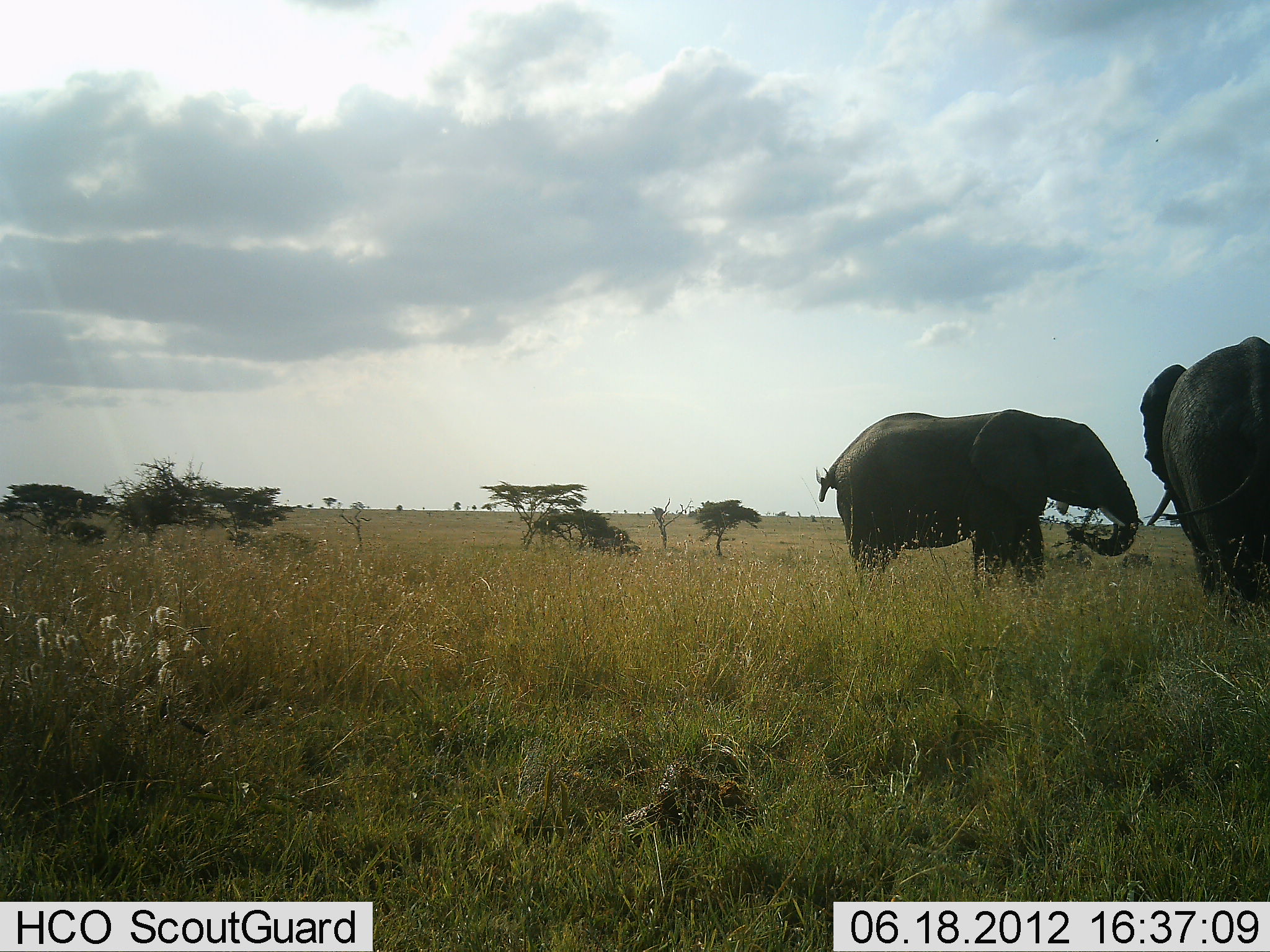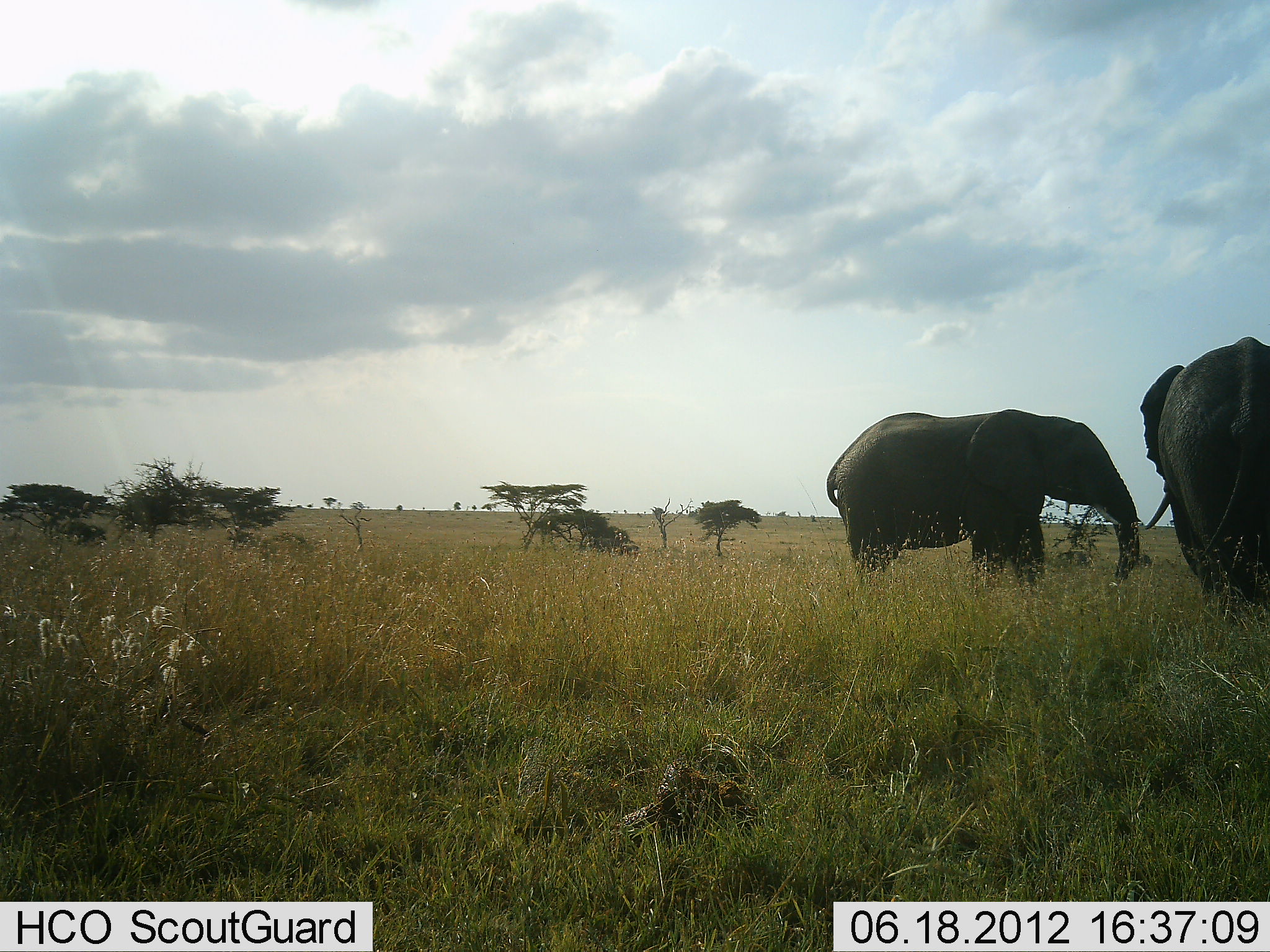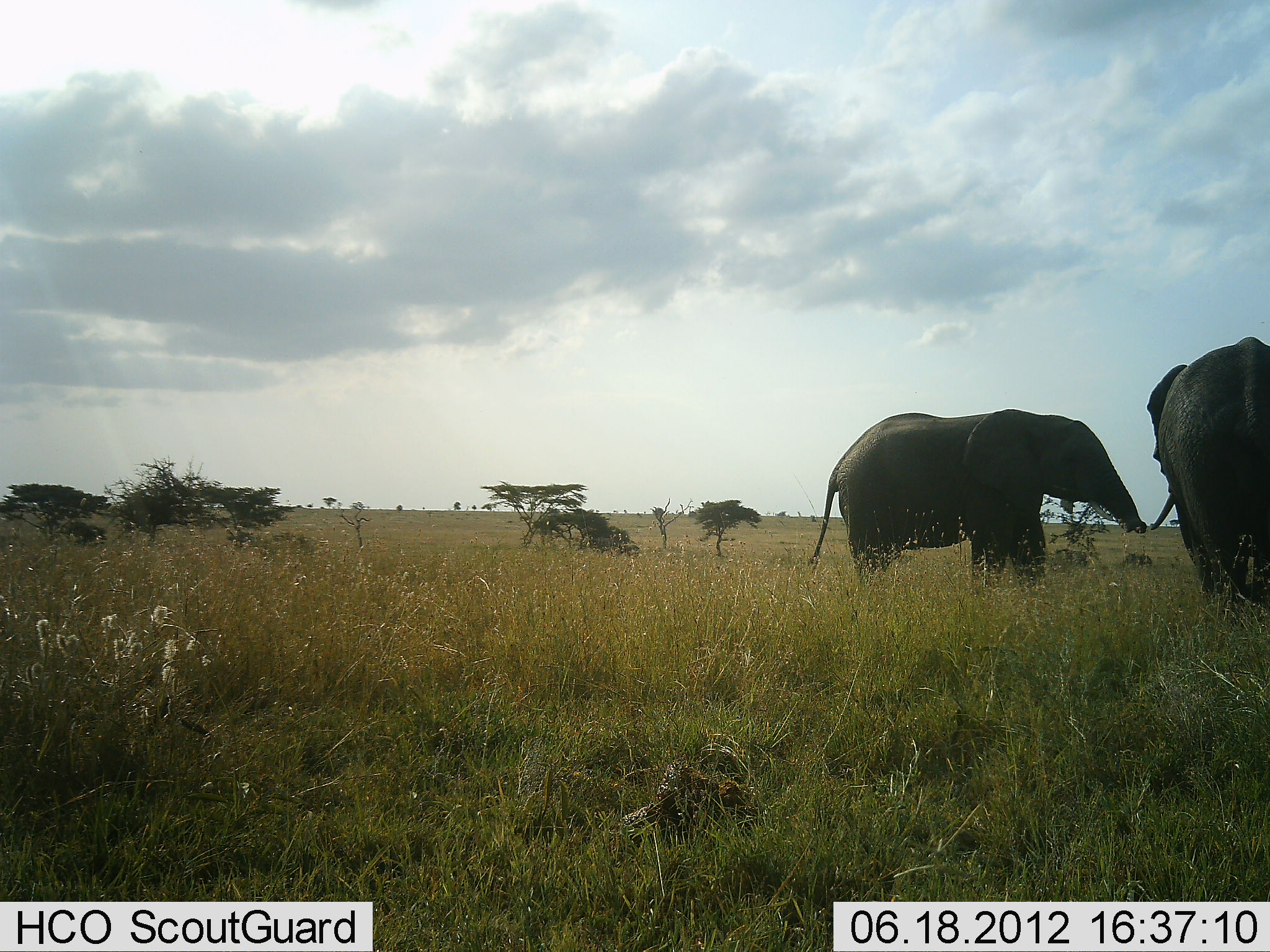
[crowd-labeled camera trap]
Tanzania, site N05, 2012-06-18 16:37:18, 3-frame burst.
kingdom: Animalia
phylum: Chordata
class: Mammalia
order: Proboscidea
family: Elephantidae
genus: Loxodonta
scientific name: Loxodonta africana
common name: african bush elephant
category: elephant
Elephant (african bush elephant) (Loxodonta africana), count 2. Behavior (volunteer vote fractions): standing 70%, resting 10%, moving 0%, interacting 20%. Young present (vote fraction): 0%. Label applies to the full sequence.